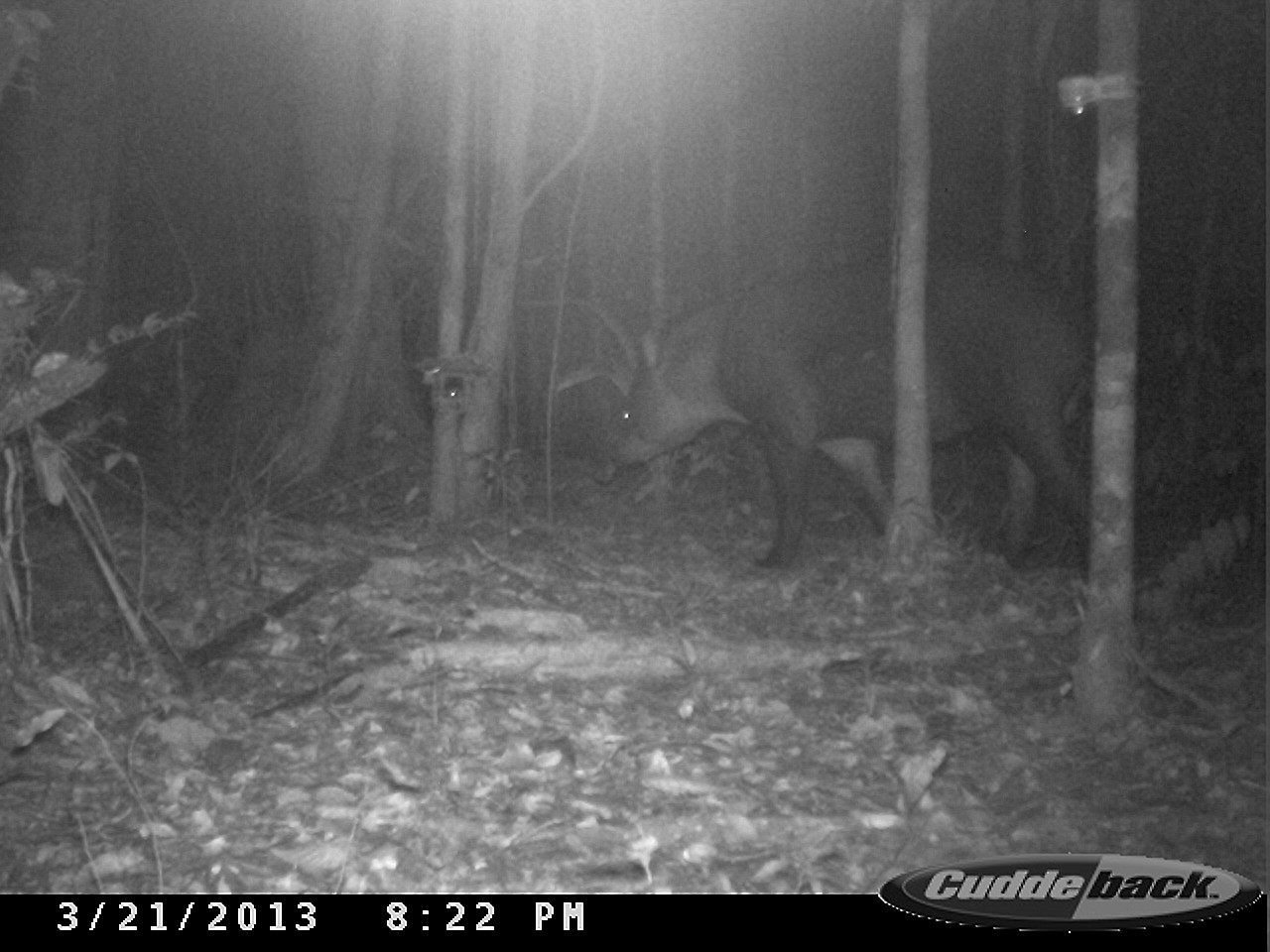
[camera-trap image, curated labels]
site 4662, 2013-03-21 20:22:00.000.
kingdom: Animalia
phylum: Chordata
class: Mammalia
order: Perissodactyla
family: Tapiridae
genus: Tapirus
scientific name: Tapirus terrestris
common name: south american tapir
Tapirus terrestris (south american tapir), count 1, age adult, sex male.